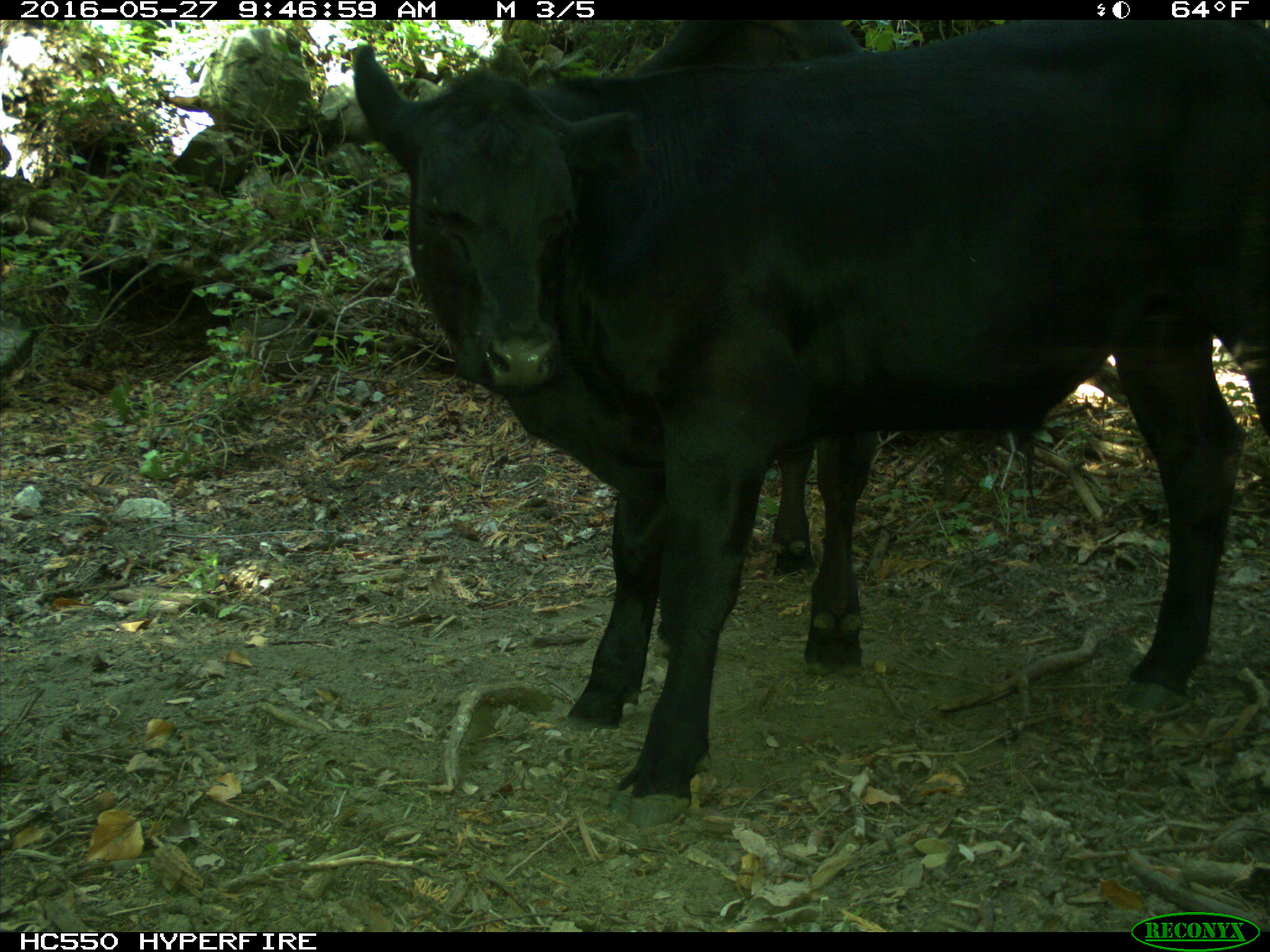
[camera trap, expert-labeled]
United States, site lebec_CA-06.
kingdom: Animalia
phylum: Chordata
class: Mammalia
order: Artiodactyla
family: Bovidae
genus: Bos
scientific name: Bos taurus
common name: domestic cow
Bos taurus (domestic cow).